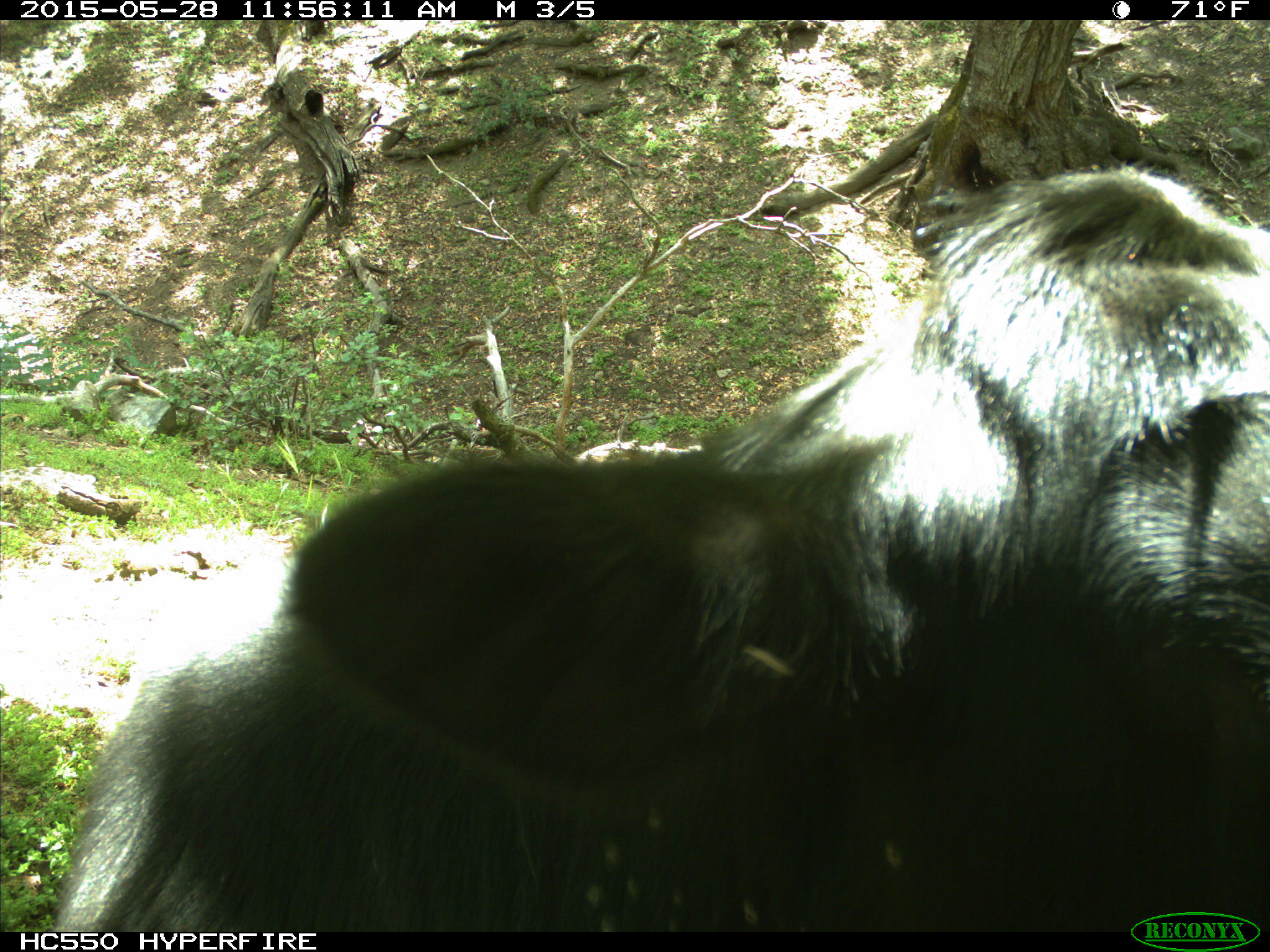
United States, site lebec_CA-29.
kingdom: Animalia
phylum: Chordata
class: Mammalia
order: Artiodactyla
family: Bovidae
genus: Bos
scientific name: Bos taurus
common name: domestic cow